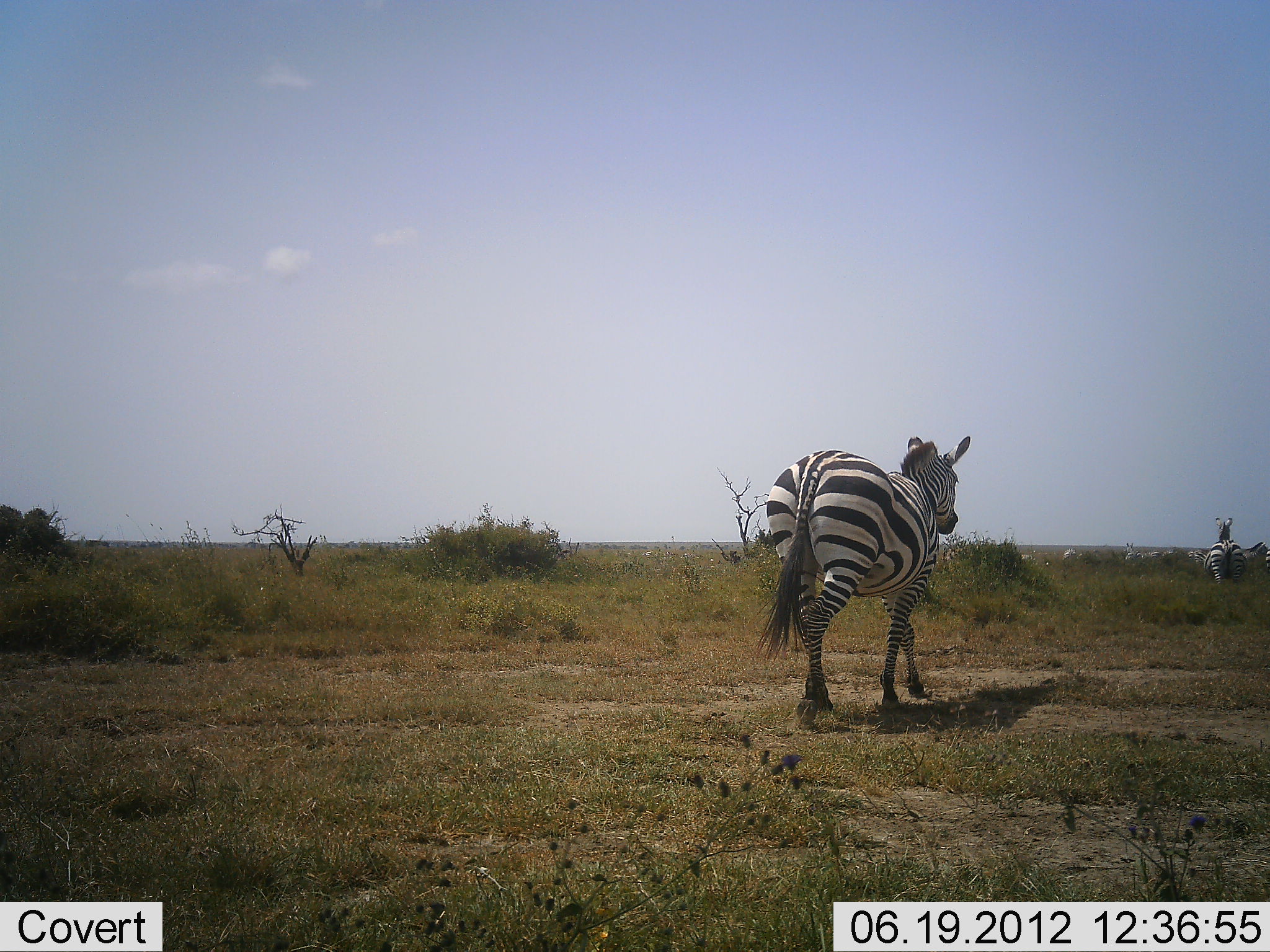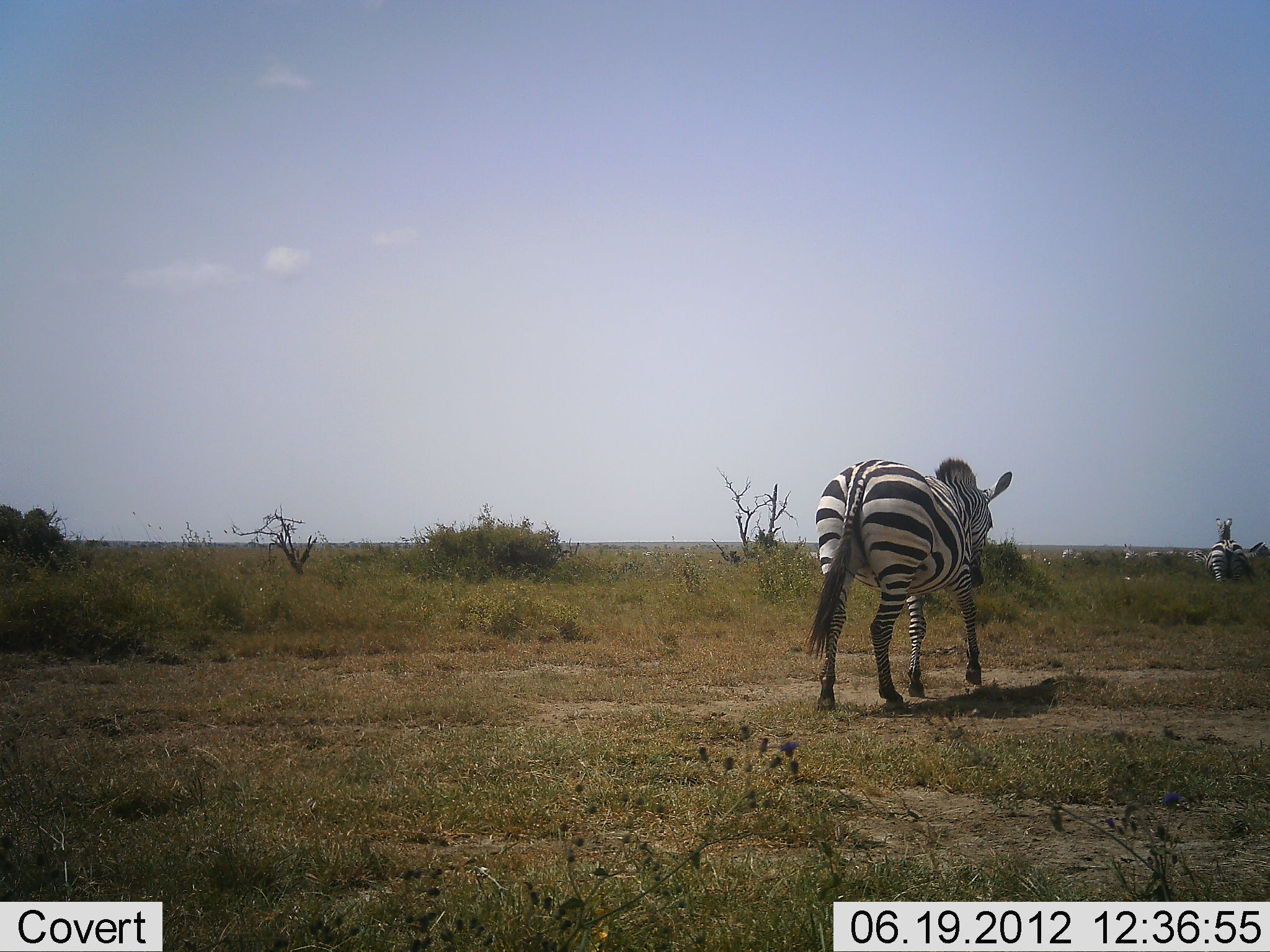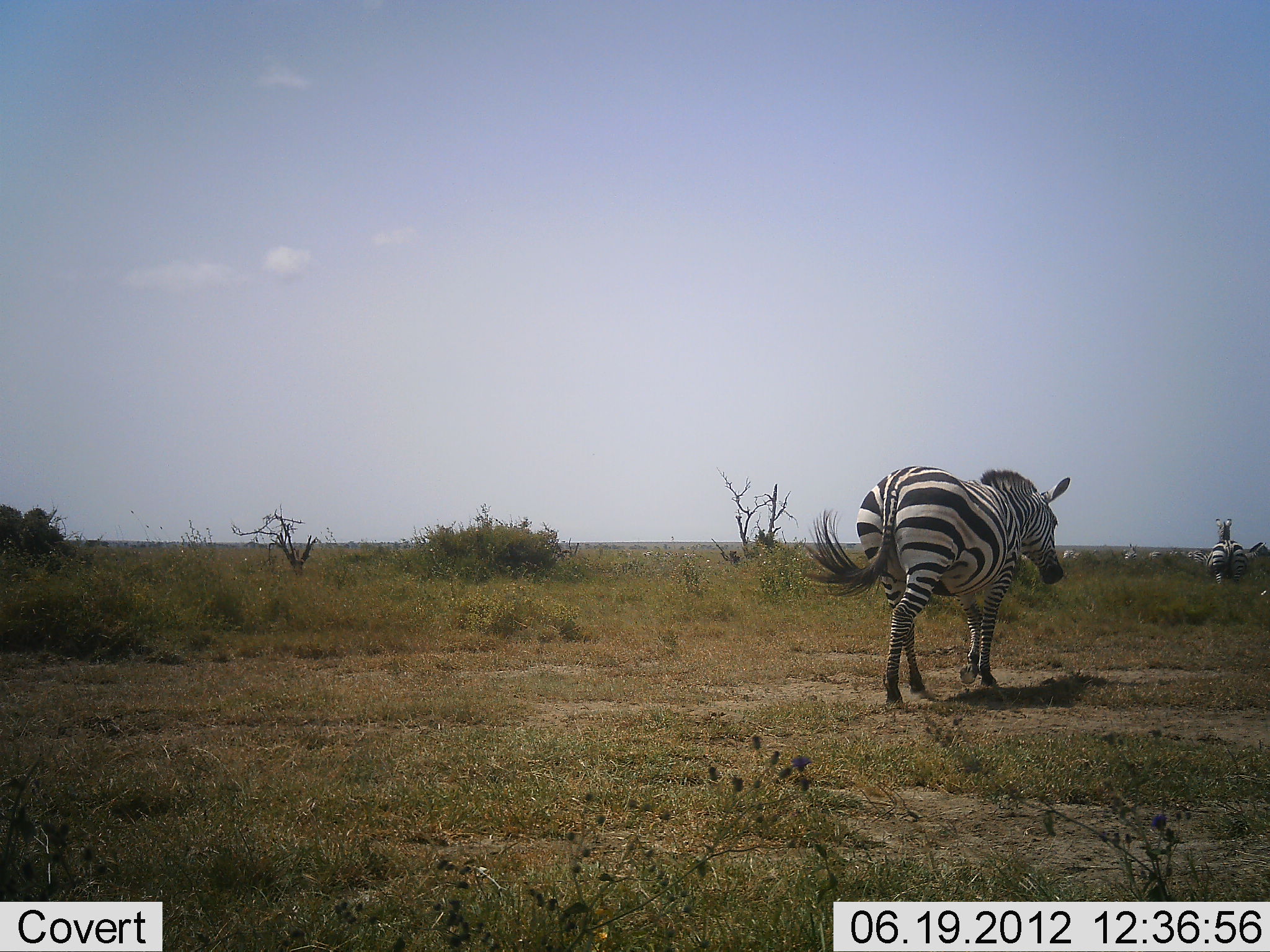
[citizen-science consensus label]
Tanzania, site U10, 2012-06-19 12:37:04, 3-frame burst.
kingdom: Animalia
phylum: Chordata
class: Mammalia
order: Perissodactyla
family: Equidae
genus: Equus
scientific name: Equus quagga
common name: plains zebra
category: zebra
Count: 2.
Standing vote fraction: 50%.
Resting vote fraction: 0%.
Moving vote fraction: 100%.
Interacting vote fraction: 0%.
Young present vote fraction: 0%.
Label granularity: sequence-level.